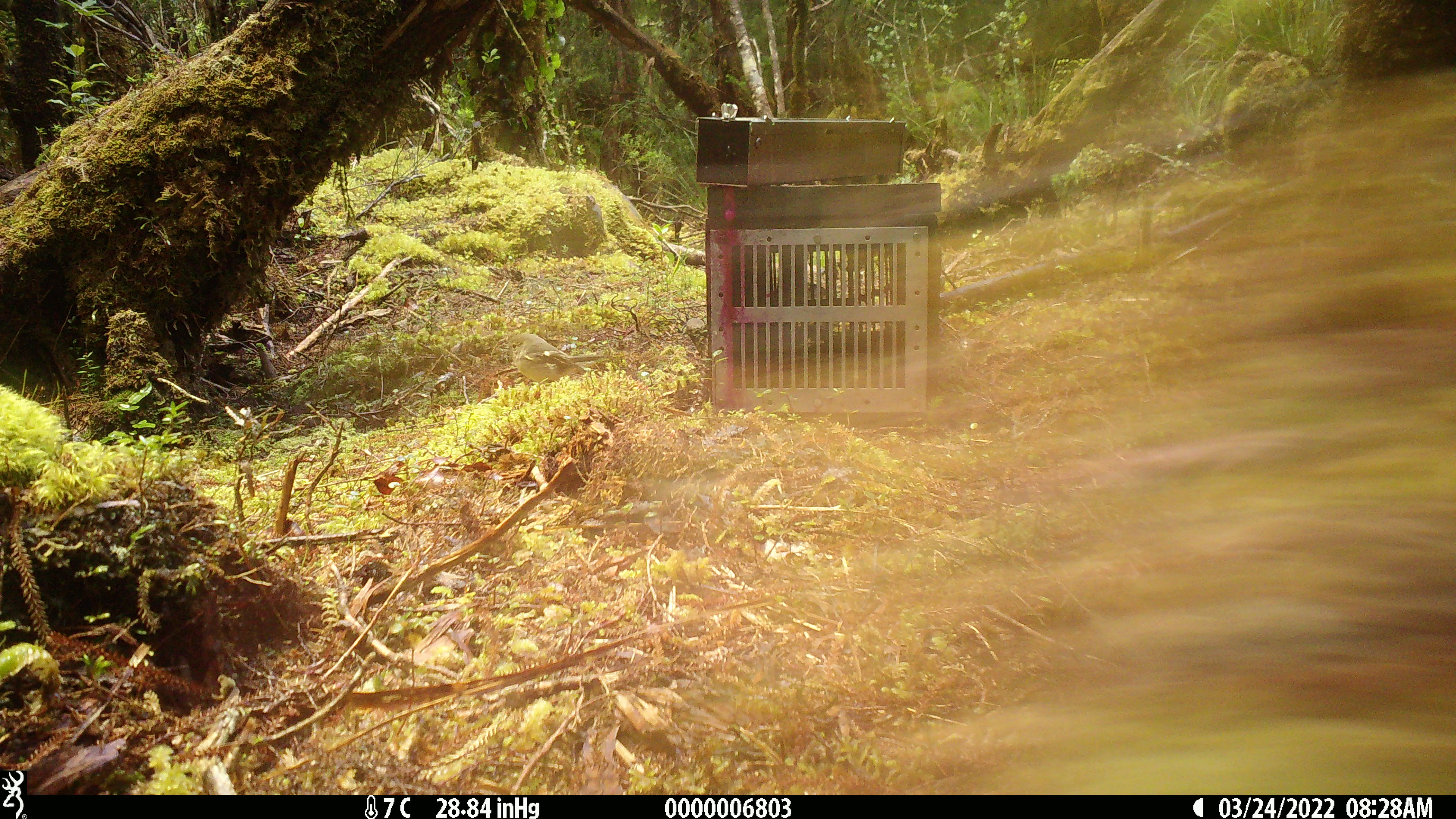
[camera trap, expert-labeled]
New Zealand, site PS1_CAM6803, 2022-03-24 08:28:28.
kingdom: Animalia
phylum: Chordata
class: Aves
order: Passeriformes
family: Petroicidae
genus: Petroica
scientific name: Petroica macrocephala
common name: tomtit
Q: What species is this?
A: Tomtit (Petroica macrocephala).